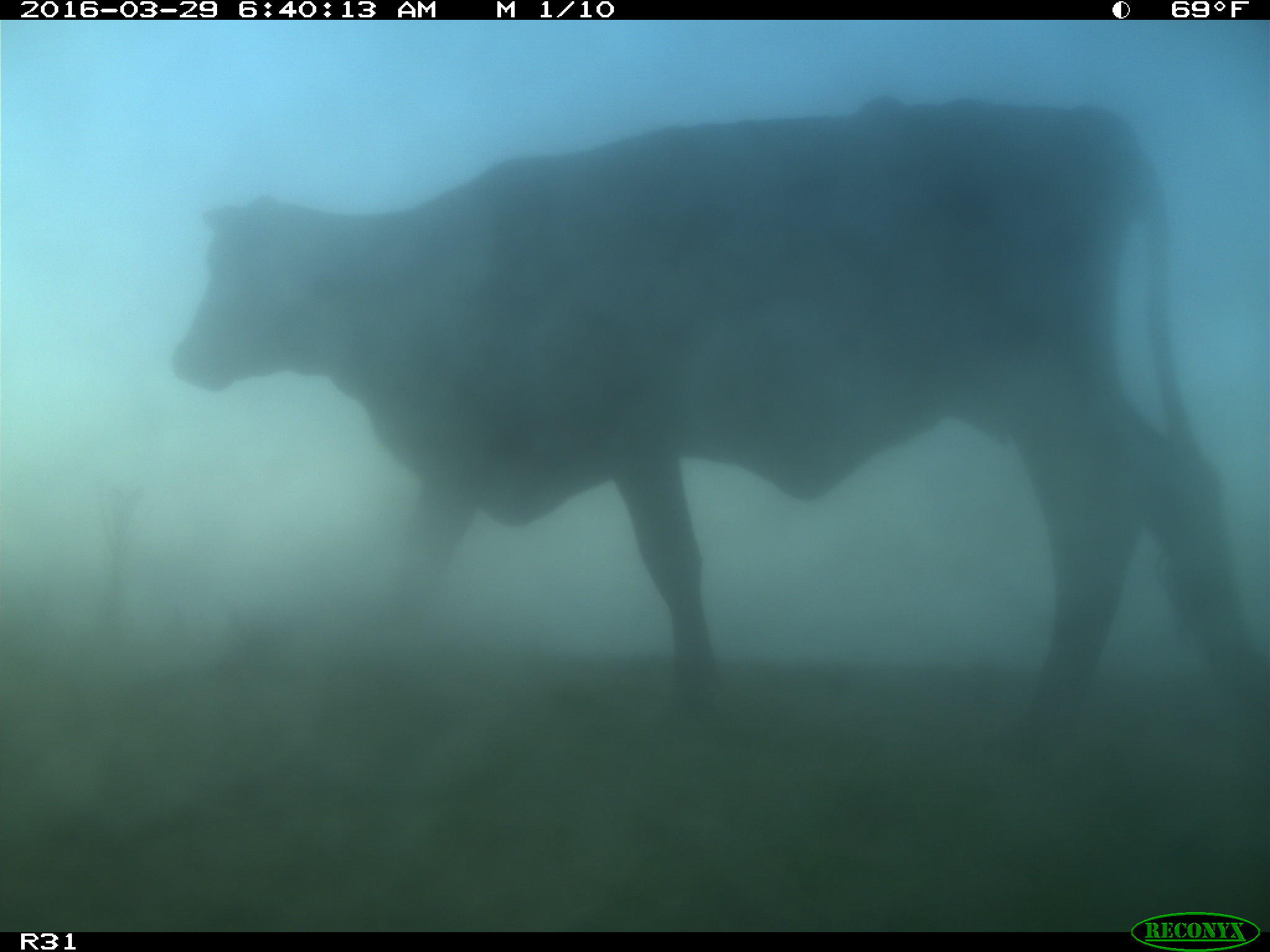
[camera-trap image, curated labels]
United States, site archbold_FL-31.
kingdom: Animalia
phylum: Chordata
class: Mammalia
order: Artiodactyla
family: Bovidae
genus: Bos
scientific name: Bos taurus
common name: domestic cow